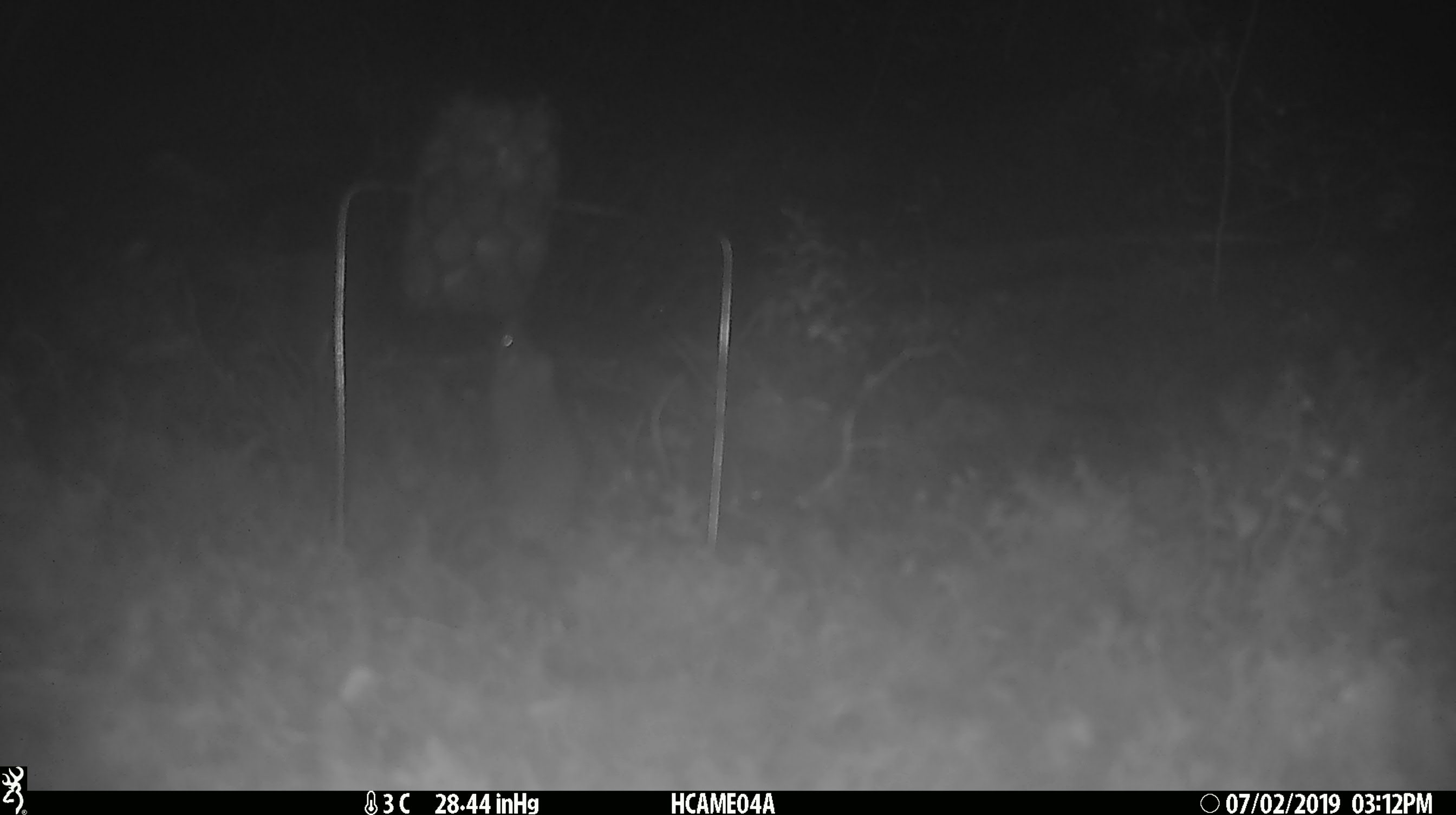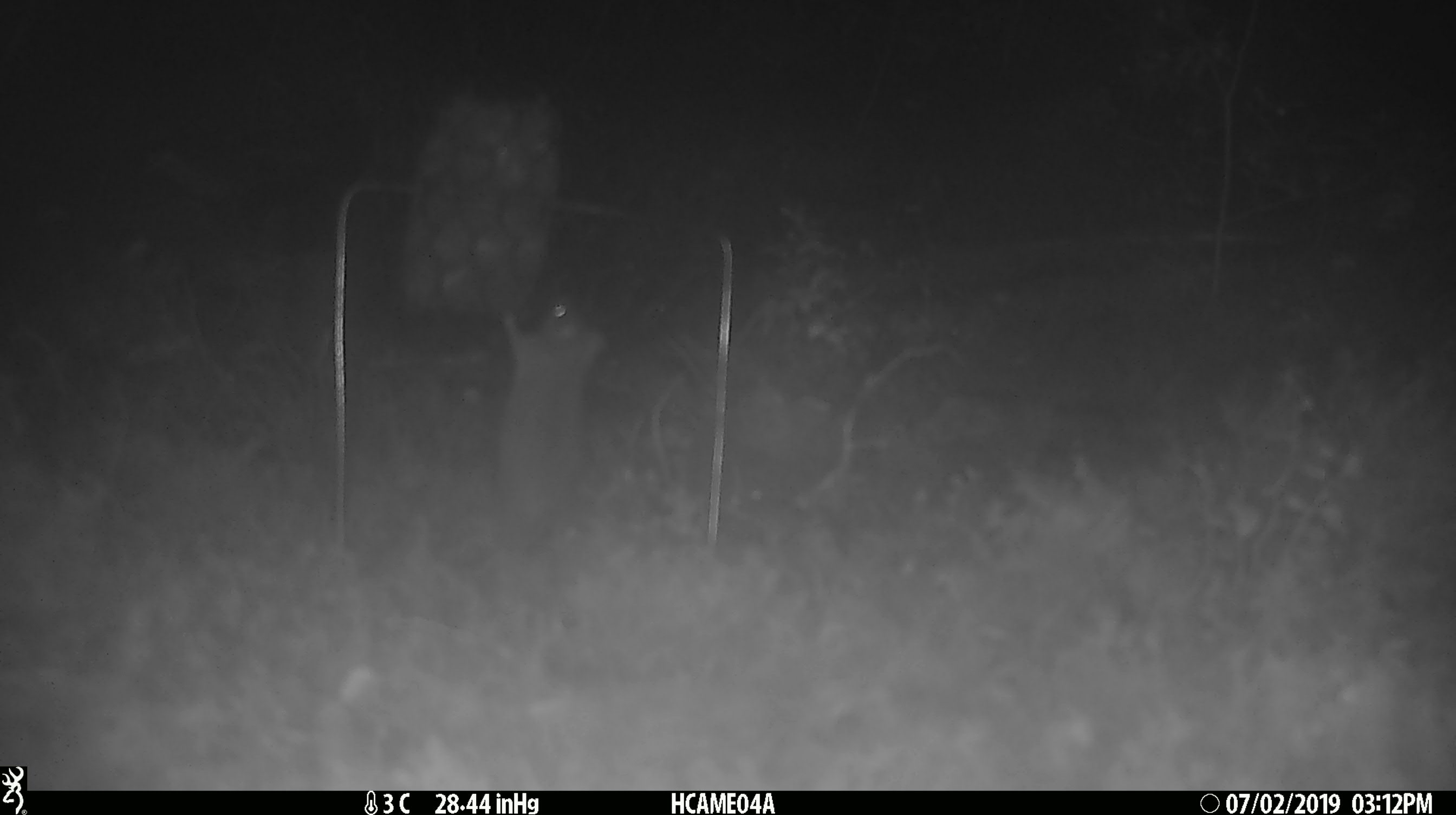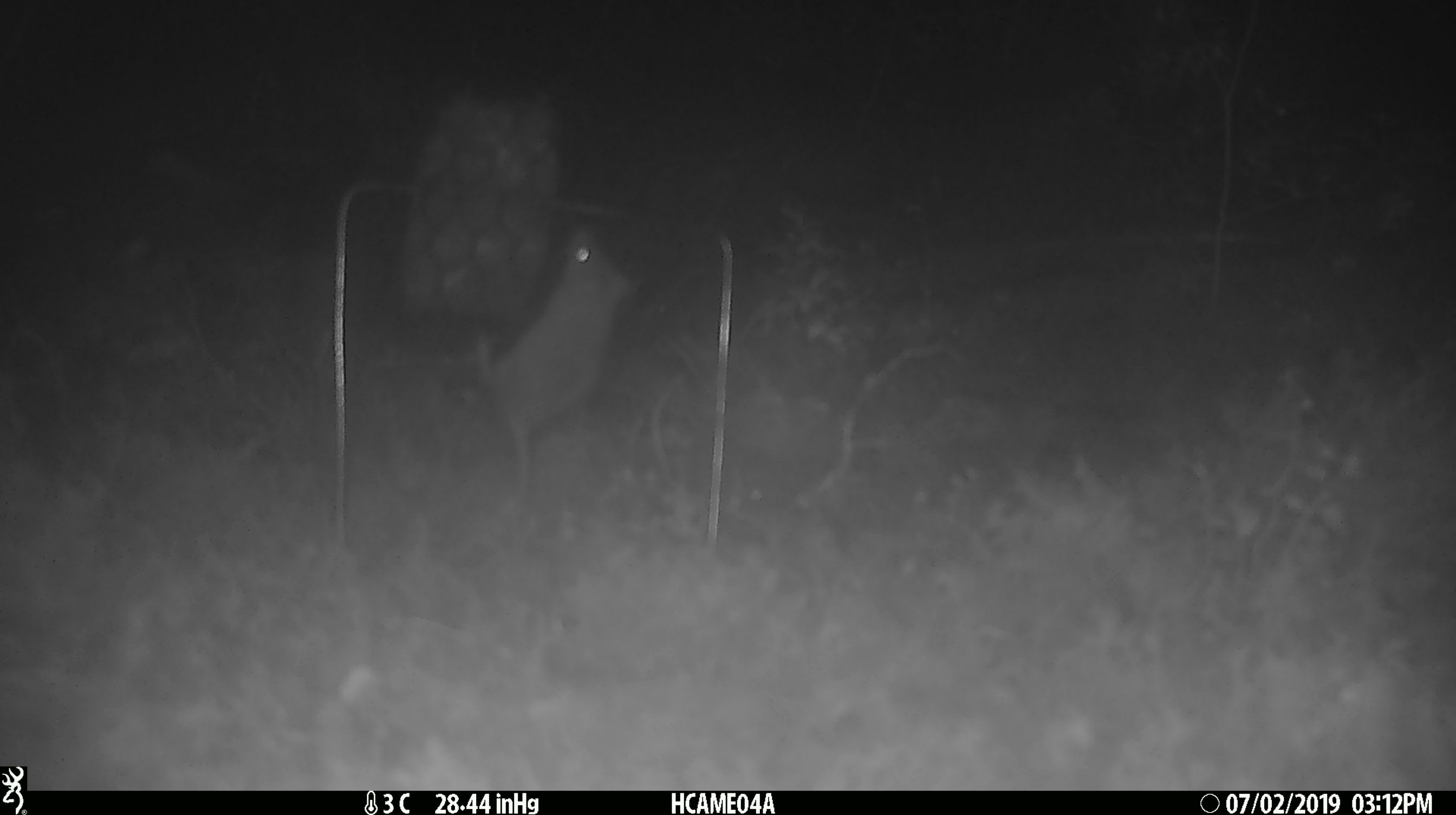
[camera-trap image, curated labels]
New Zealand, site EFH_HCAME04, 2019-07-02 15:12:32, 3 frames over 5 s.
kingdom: Animalia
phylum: Chordata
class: Mammalia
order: Rodentia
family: Muridae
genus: Mus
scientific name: Mus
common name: mouse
Mouse (Mus).